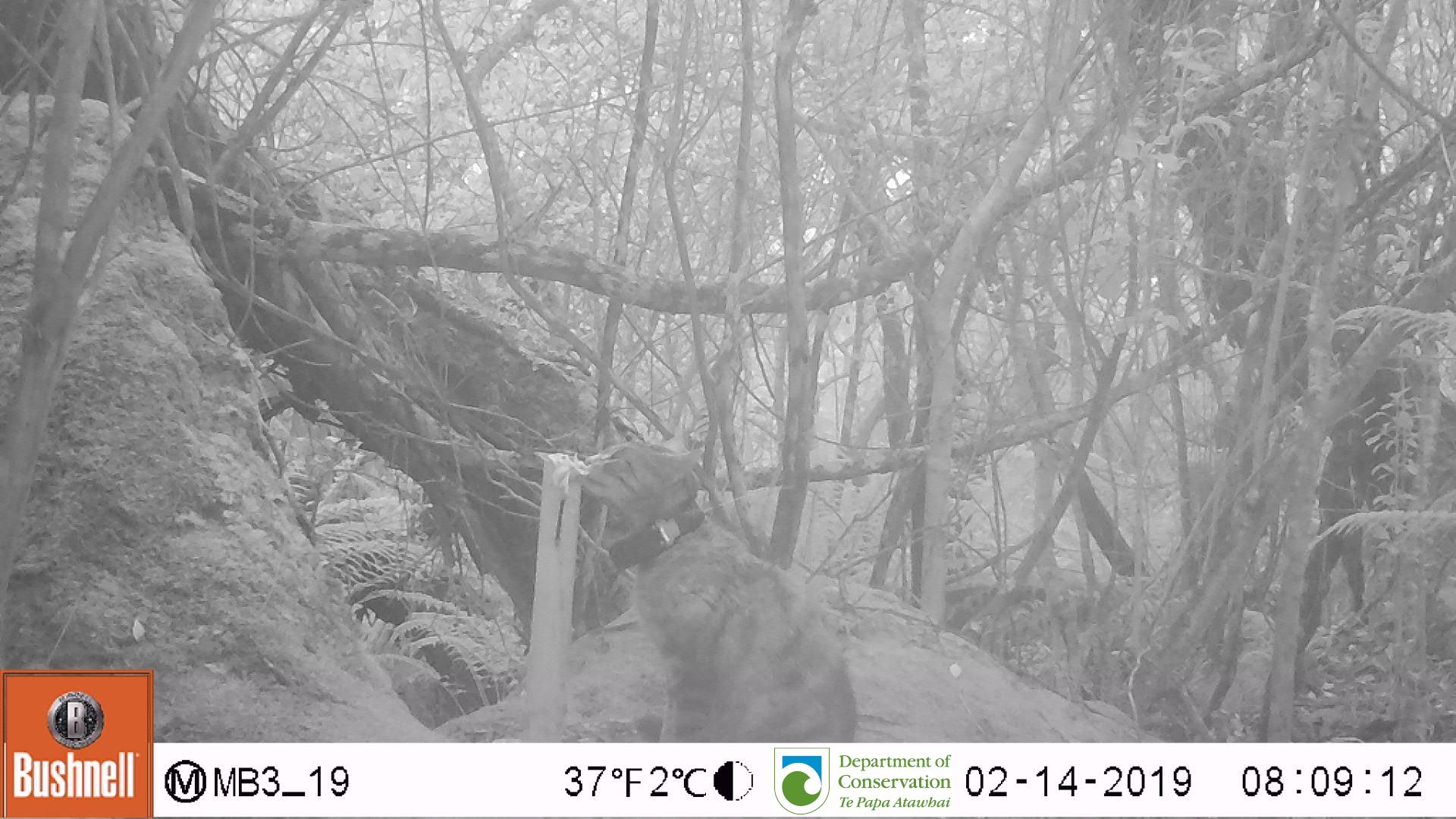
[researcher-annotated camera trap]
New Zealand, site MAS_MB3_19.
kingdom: Animalia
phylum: Chordata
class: Mammalia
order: Carnivora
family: Felidae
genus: Felis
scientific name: Felis catus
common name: domestic cat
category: cat